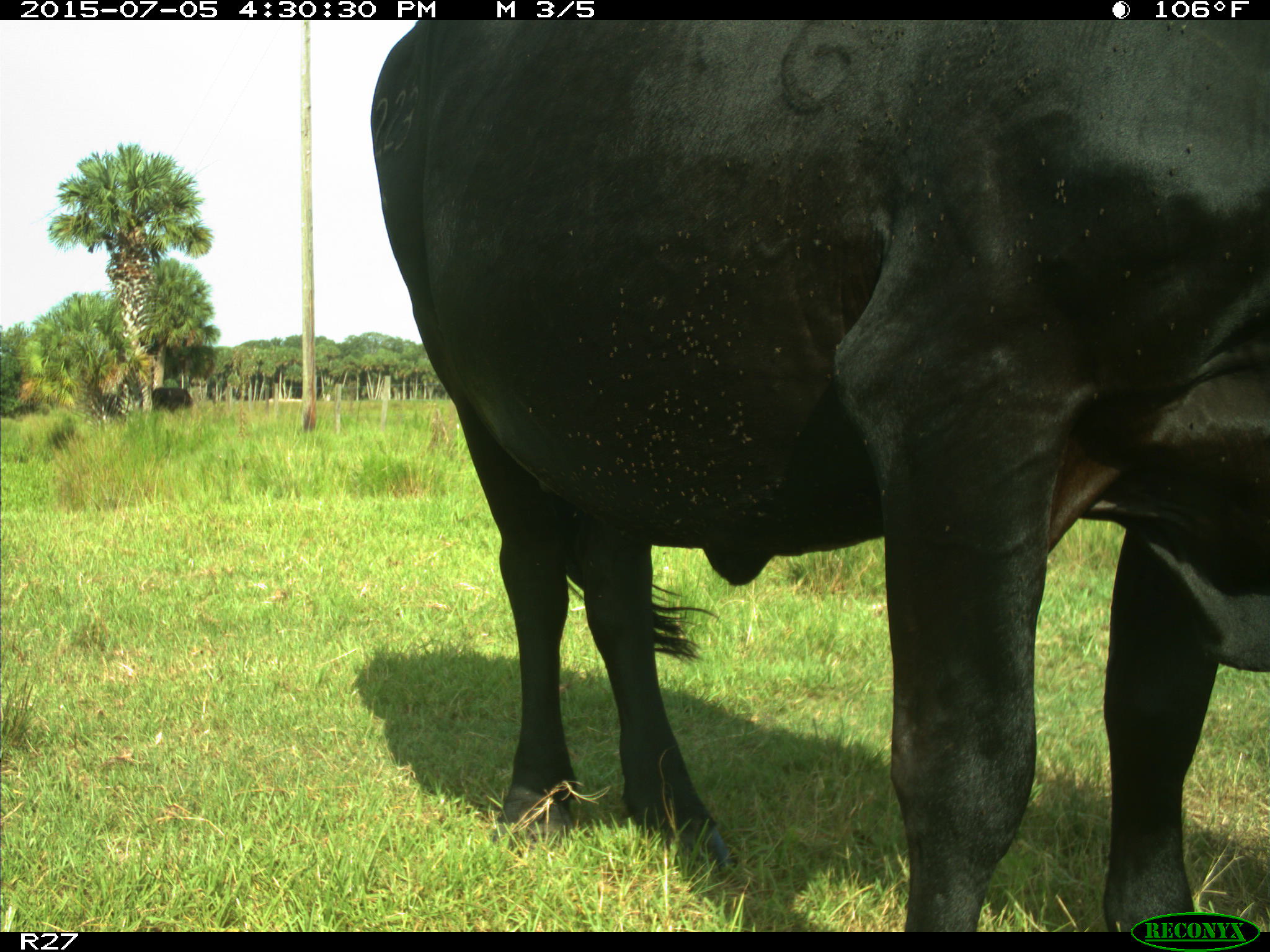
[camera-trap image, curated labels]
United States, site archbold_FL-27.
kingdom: Animalia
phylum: Chordata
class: Mammalia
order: Artiodactyla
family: Bovidae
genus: Bos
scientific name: Bos taurus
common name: domestic cow